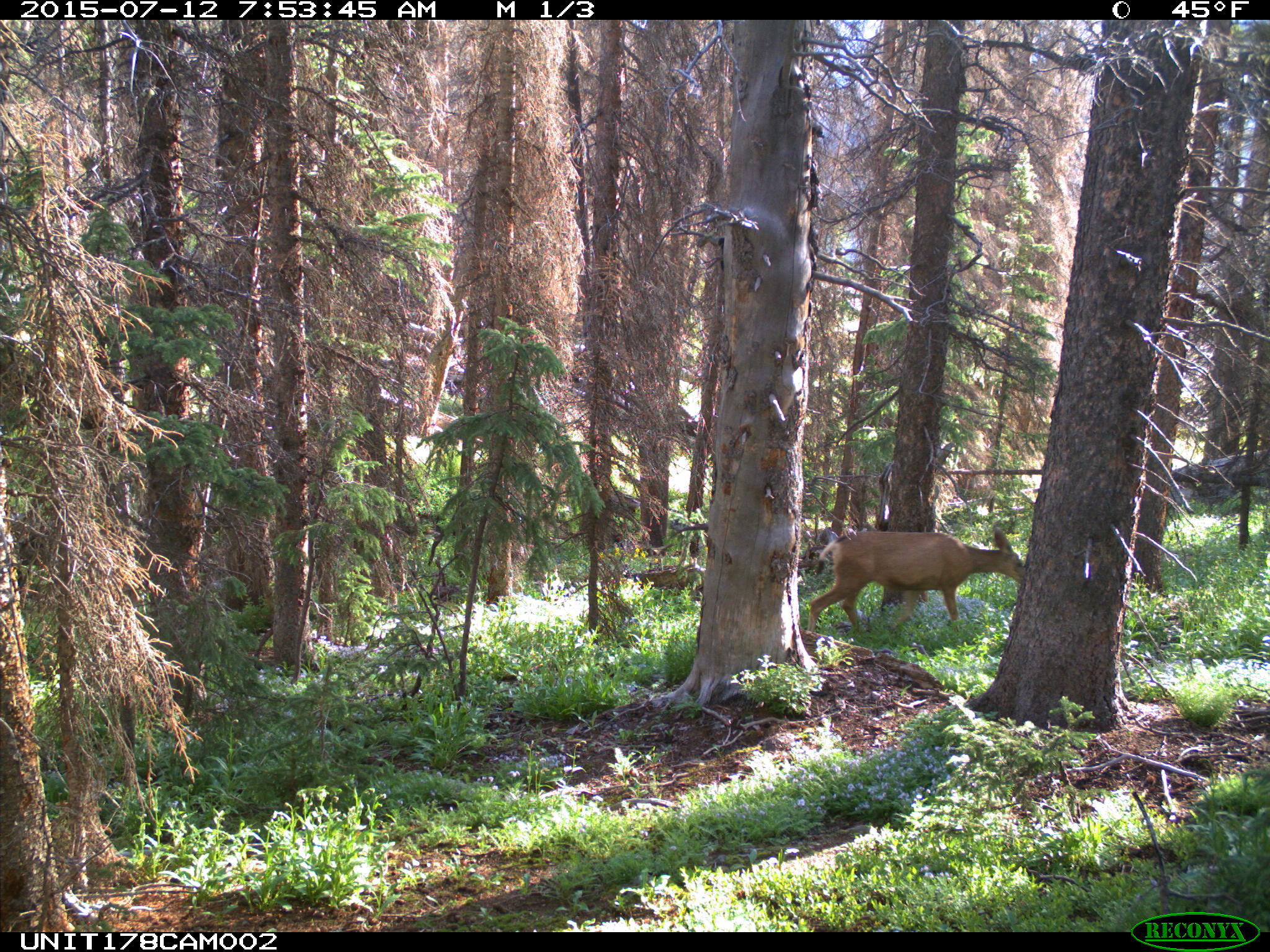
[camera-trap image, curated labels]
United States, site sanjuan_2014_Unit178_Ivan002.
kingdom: Animalia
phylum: Chordata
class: Mammalia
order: Artiodactyla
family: Cervidae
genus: Odocoileus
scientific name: Odocoileus hemionus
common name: mule deer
Odocoileus hemionus (mule deer).